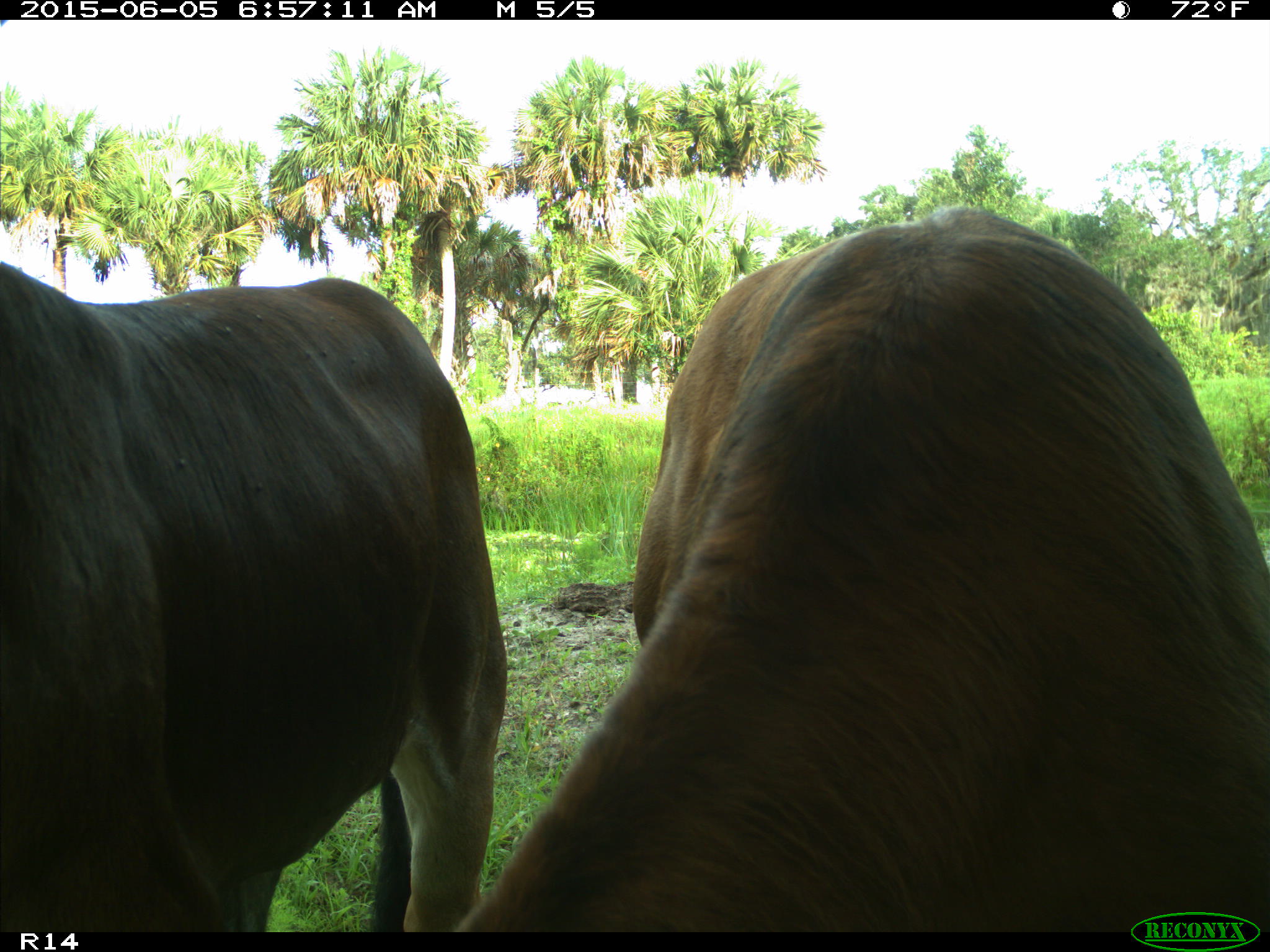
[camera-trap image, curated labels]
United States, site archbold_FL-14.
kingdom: Animalia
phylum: Chordata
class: Mammalia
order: Artiodactyla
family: Bovidae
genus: Bos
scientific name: Bos taurus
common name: domestic cow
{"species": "Bos taurus (domestic cow)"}